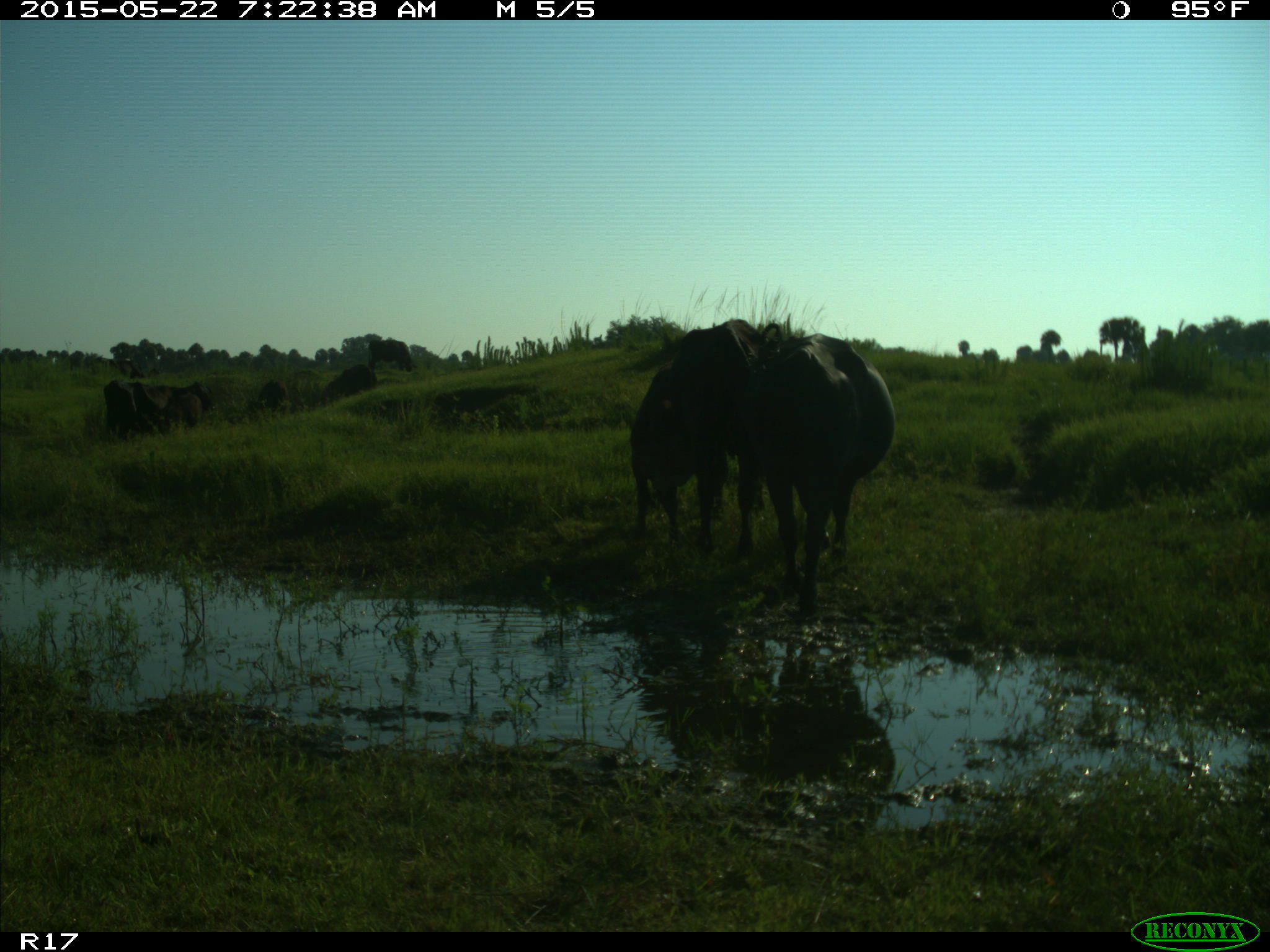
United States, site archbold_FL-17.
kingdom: Animalia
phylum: Chordata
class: Mammalia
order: Artiodactyla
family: Bovidae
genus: Bos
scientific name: Bos taurus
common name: domestic cow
Bos taurus (domestic cow).